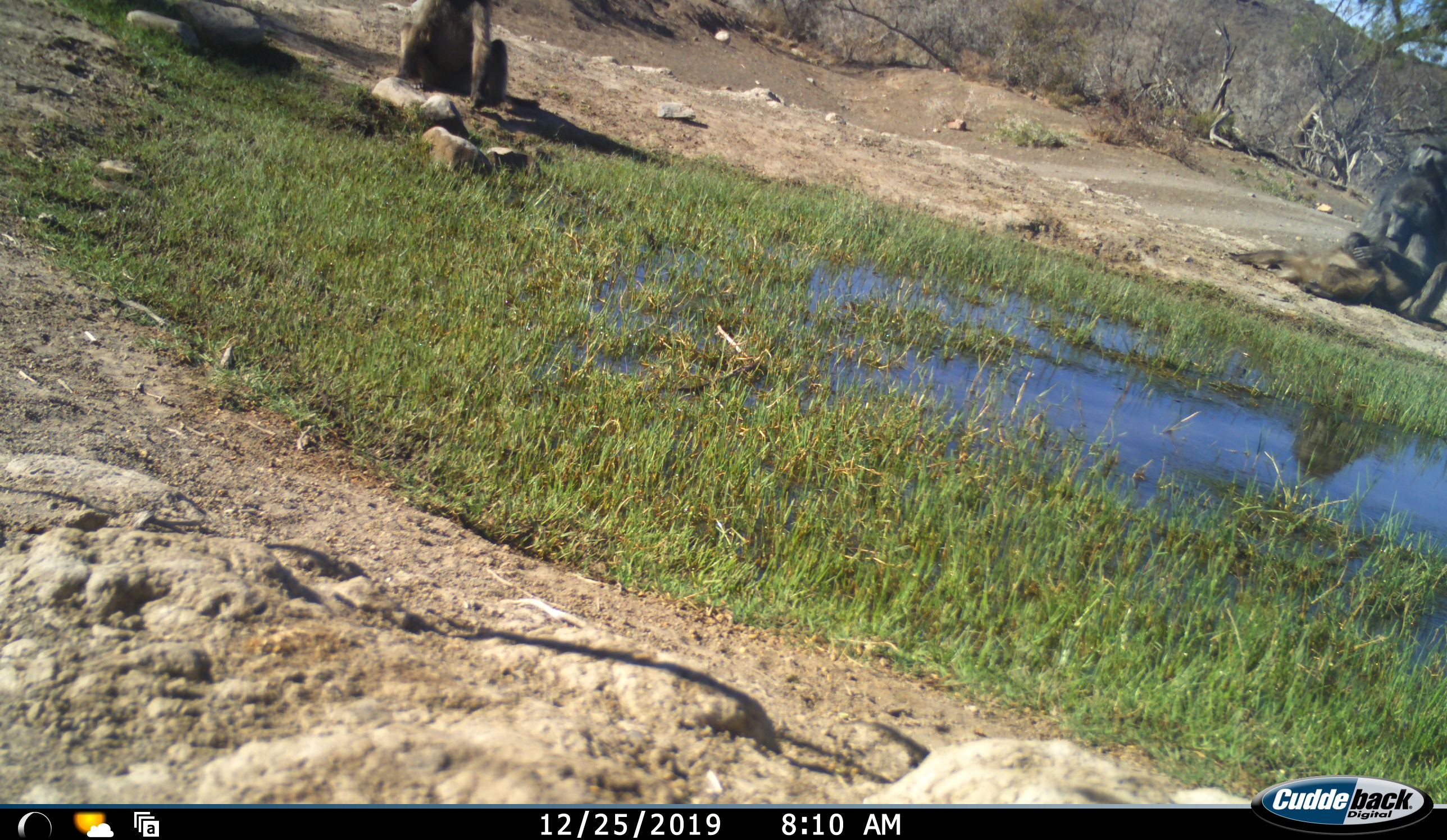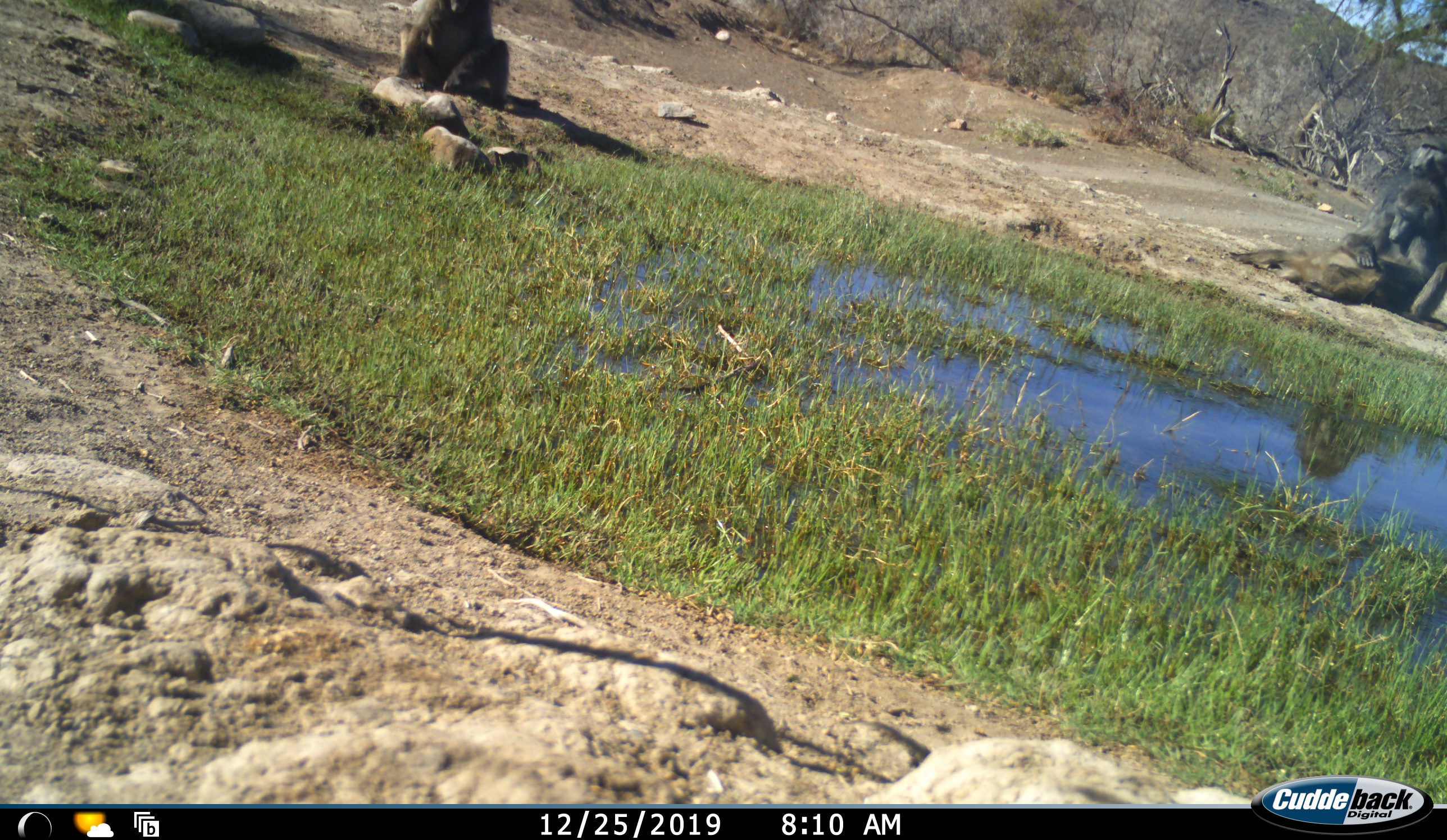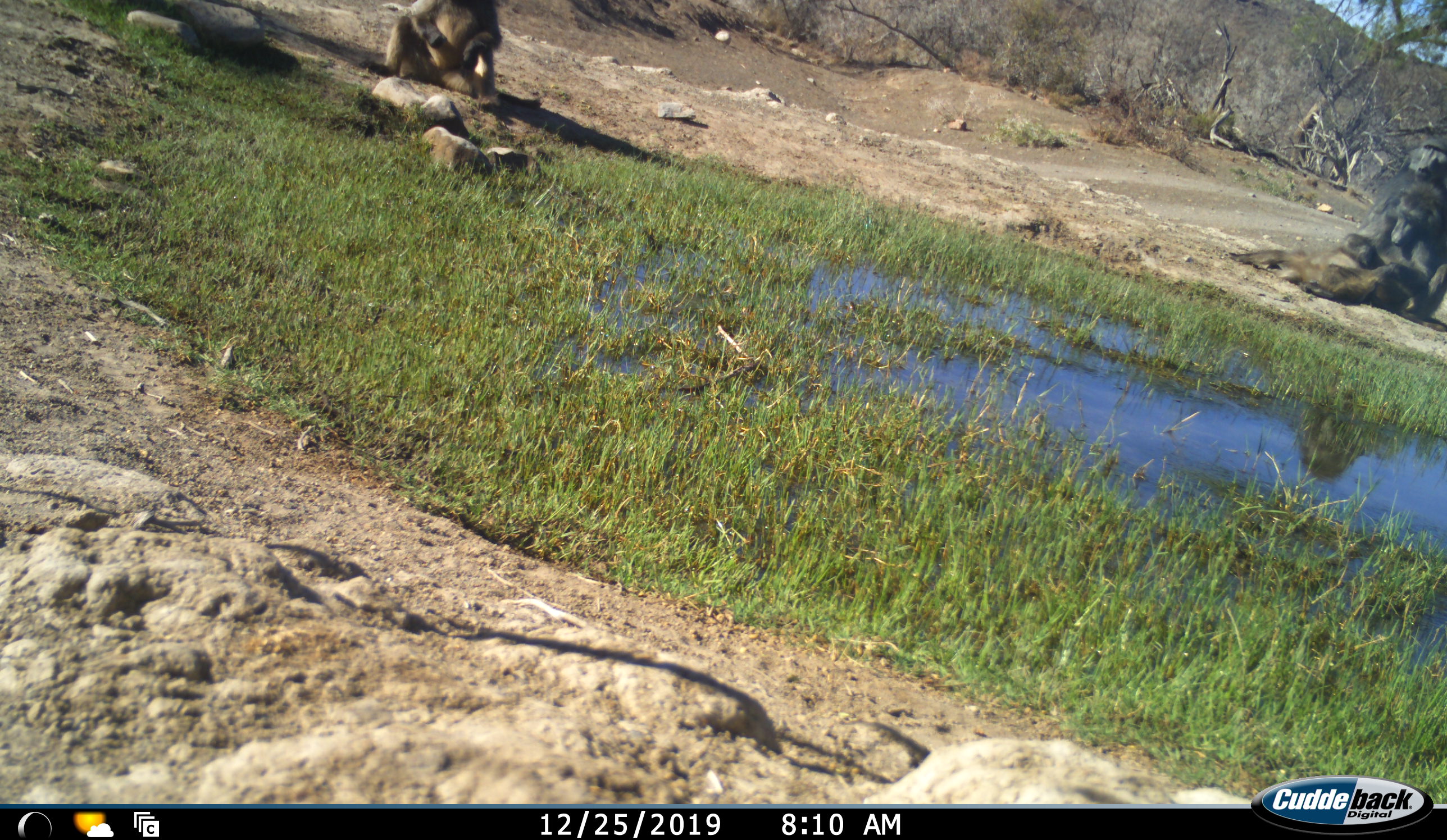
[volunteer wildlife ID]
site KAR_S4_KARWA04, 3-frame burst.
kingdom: Animalia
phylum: Chordata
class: Mammalia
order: Primates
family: Cercopithecidae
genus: Papio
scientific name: Papio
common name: baboon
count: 3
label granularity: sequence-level